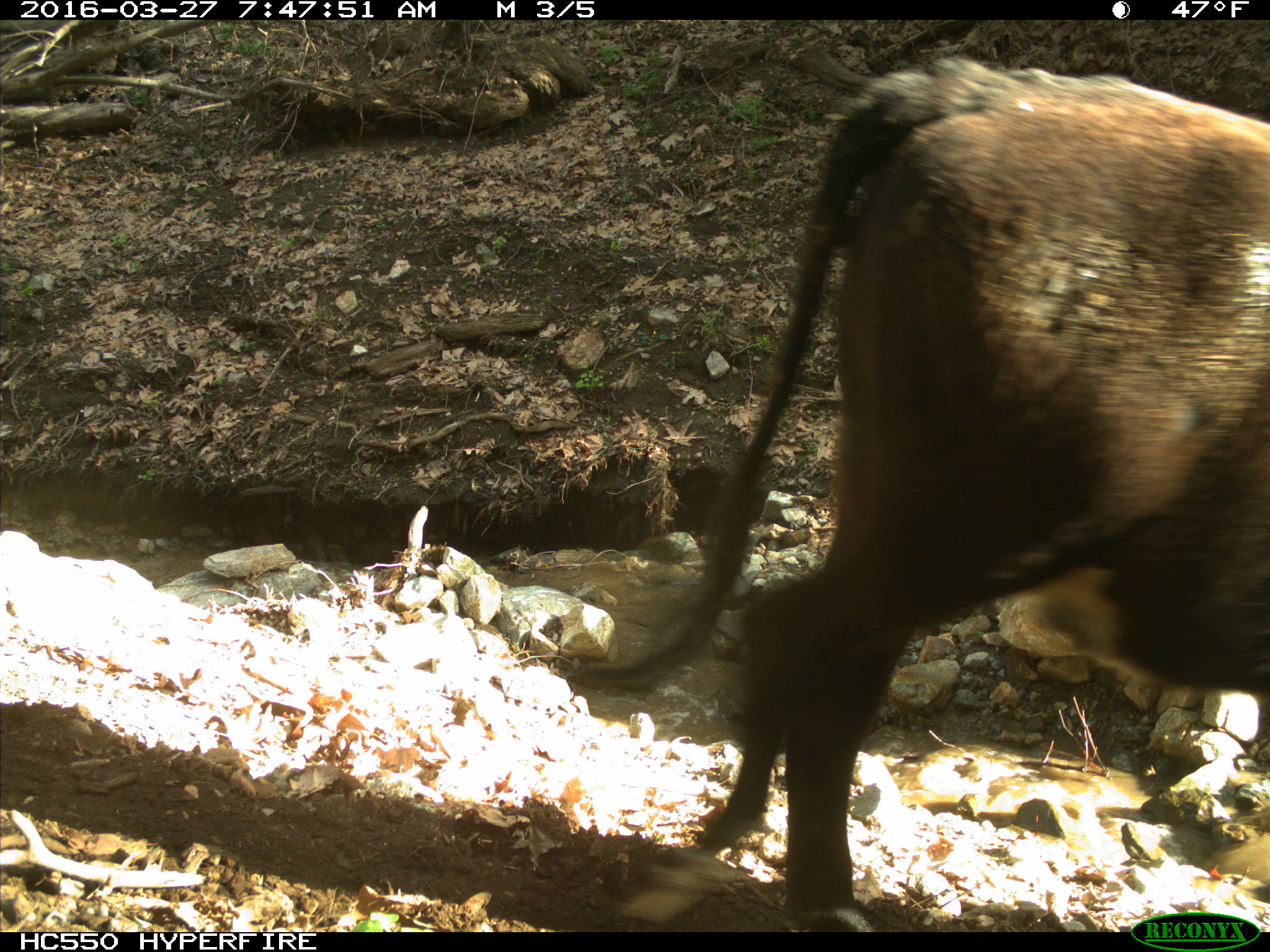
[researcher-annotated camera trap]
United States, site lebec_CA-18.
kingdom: Animalia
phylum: Chordata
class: Mammalia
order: Artiodactyla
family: Bovidae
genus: Bos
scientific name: Bos taurus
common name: domestic cow